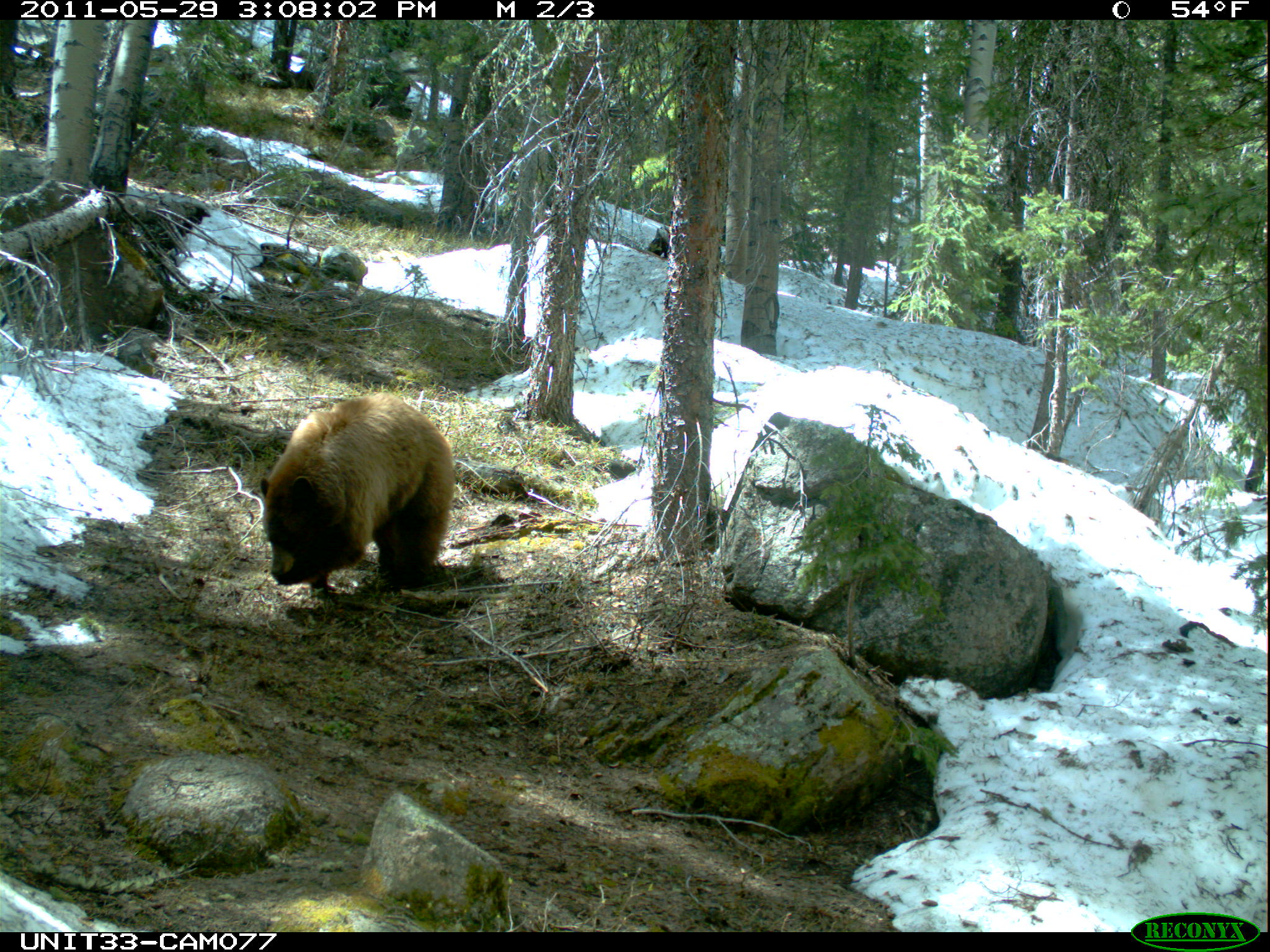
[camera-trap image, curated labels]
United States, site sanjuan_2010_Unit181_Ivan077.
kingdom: Animalia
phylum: Chordata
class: Mammalia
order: Carnivora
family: Ursidae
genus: Ursus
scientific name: Ursus americanus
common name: american black bear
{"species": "Ursus americanus (american black bear)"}